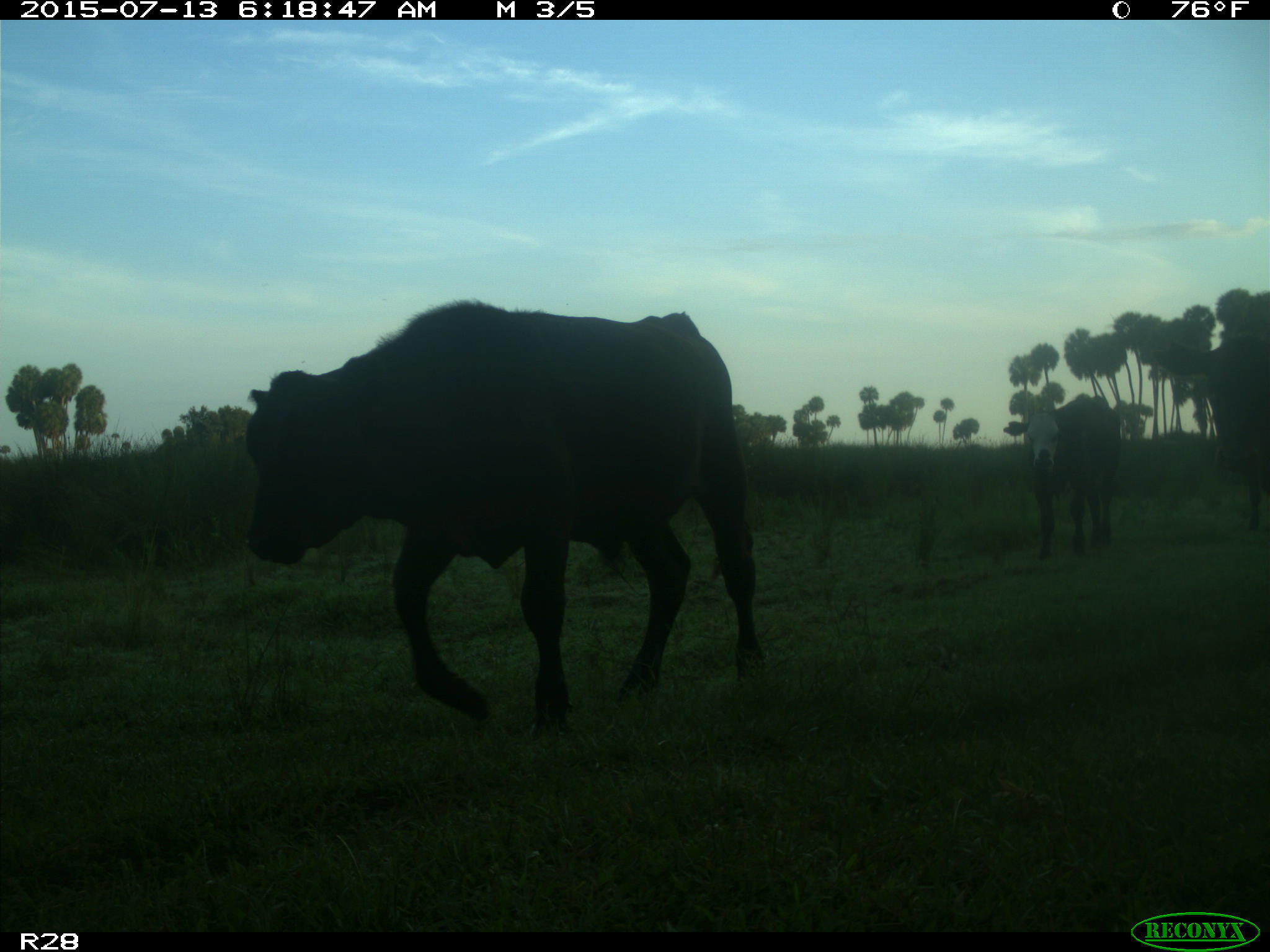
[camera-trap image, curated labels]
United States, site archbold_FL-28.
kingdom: Animalia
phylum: Chordata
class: Mammalia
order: Artiodactyla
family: Bovidae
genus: Bos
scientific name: Bos taurus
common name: domestic cow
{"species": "Bos taurus (domestic cow)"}